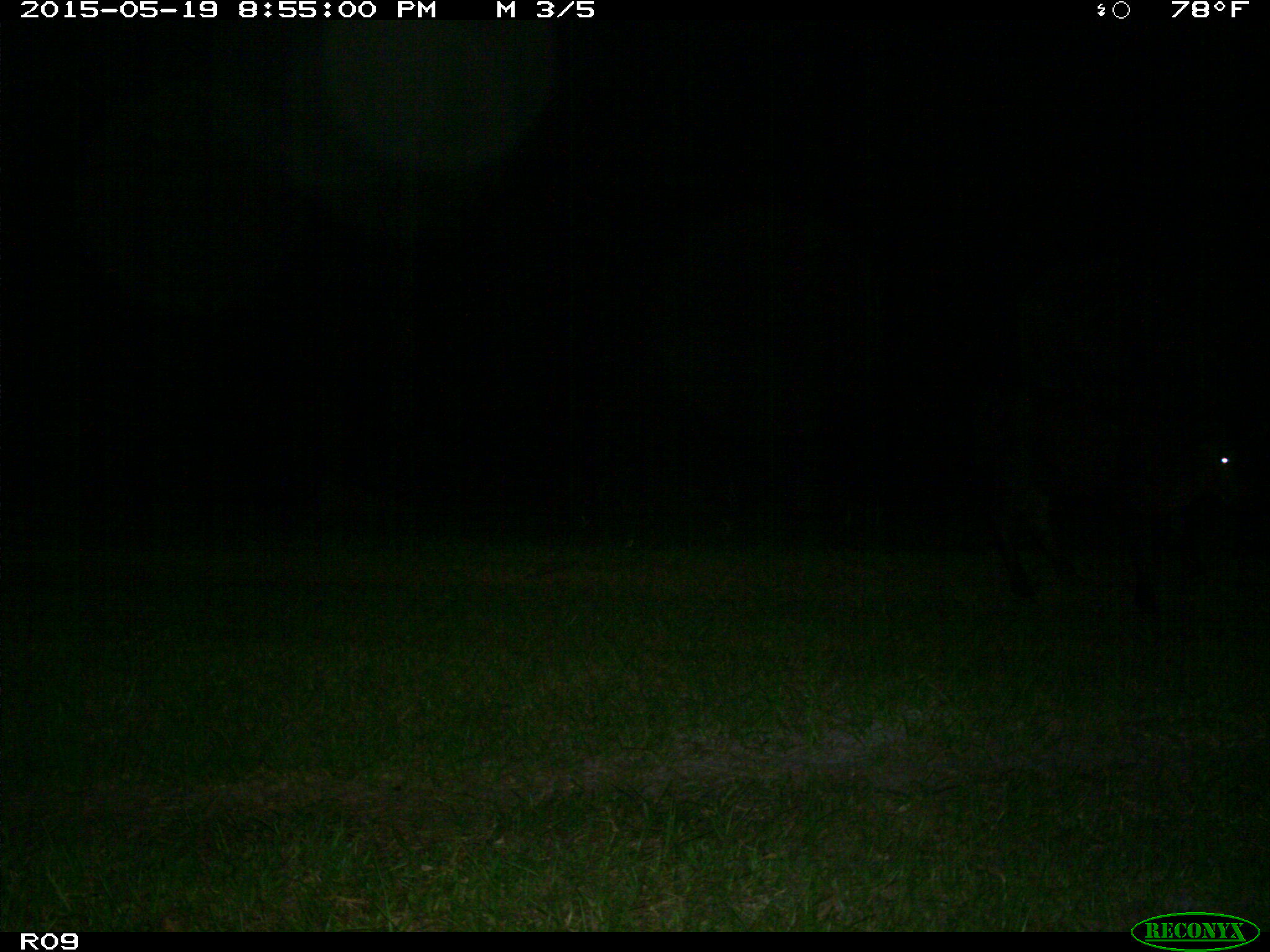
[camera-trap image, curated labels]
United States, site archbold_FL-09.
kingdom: Animalia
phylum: Chordata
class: Mammalia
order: Artiodactyla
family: Bovidae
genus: Bos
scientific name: Bos taurus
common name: domestic cow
Bos taurus (domestic cow).